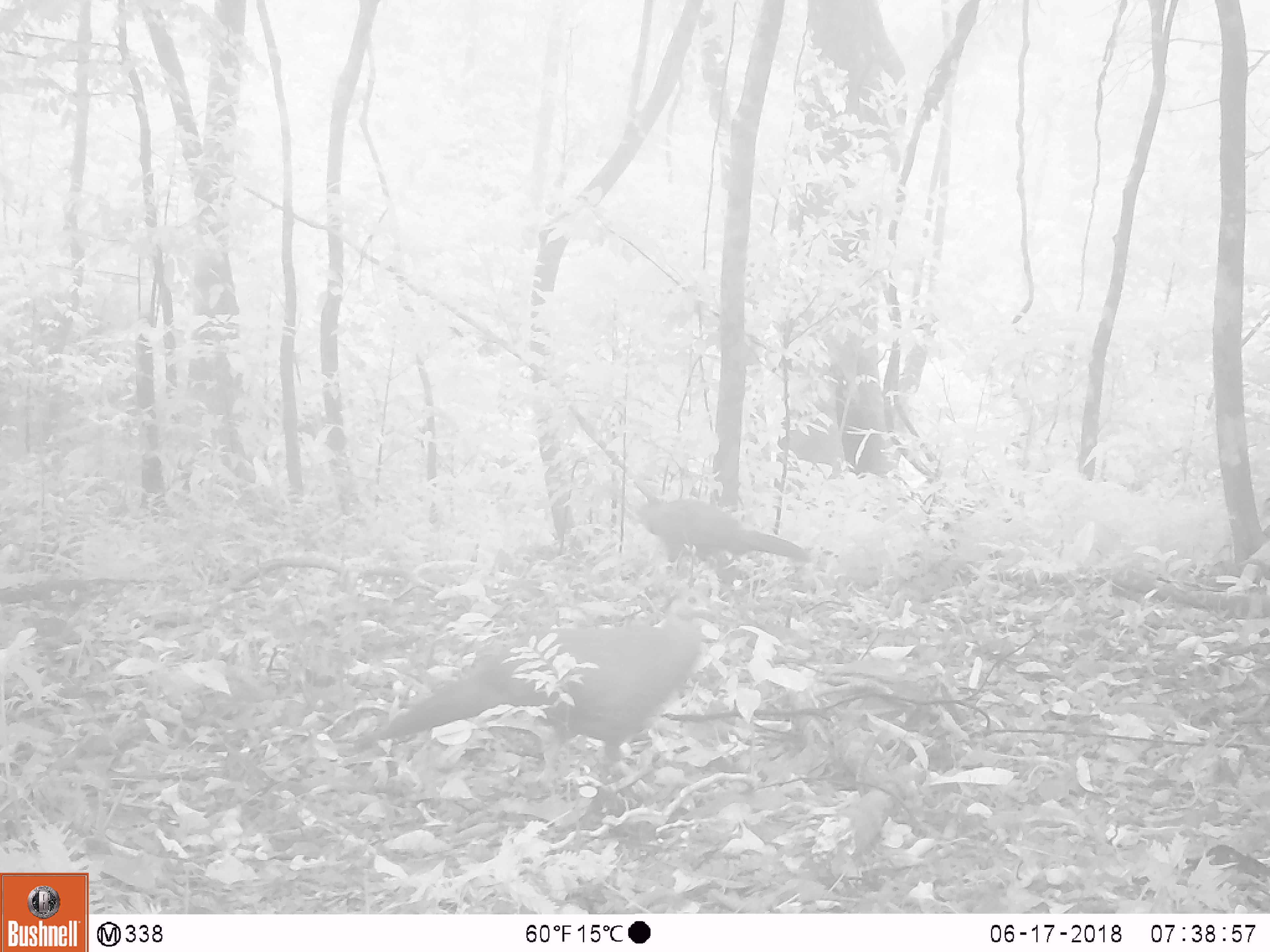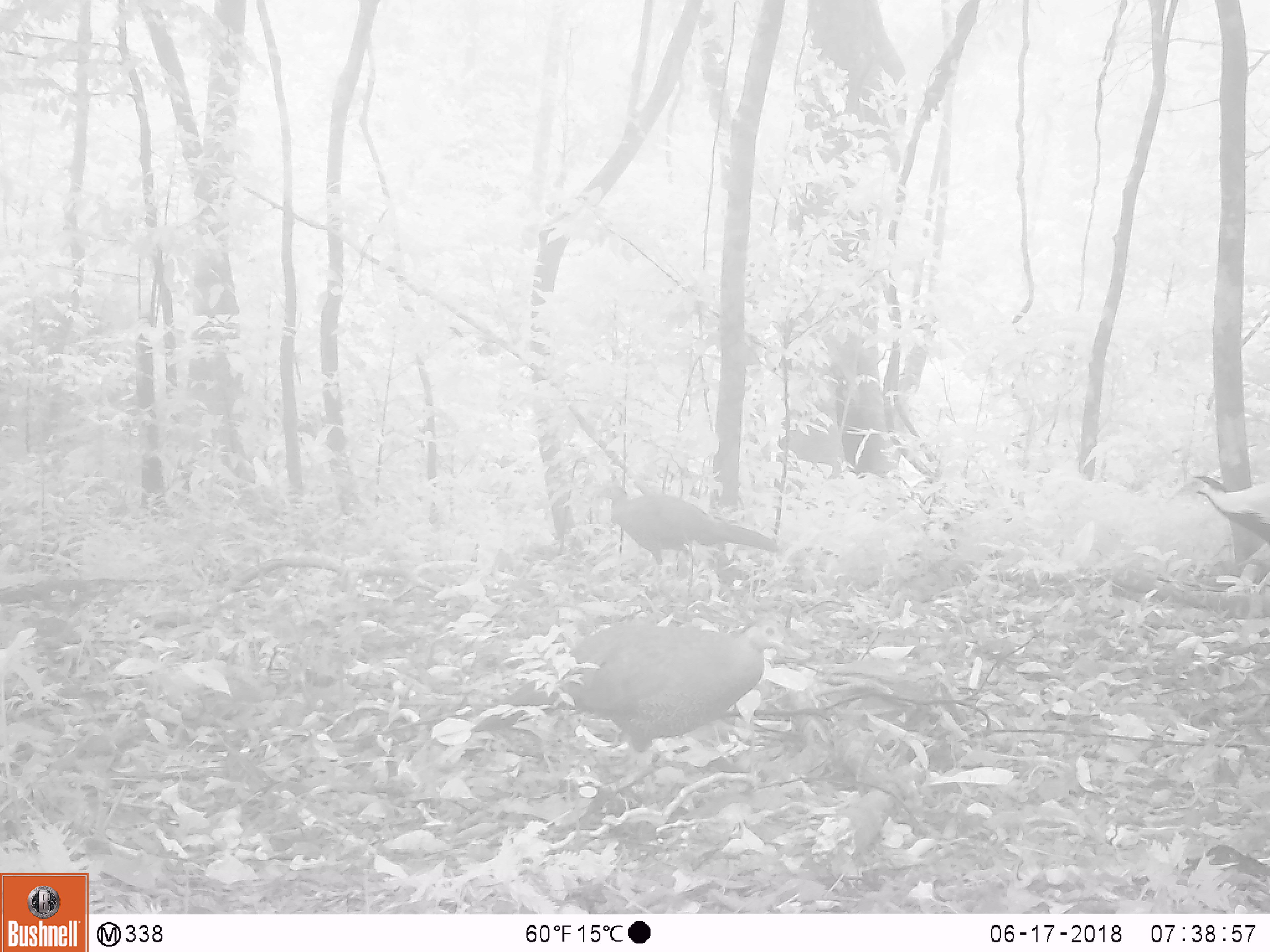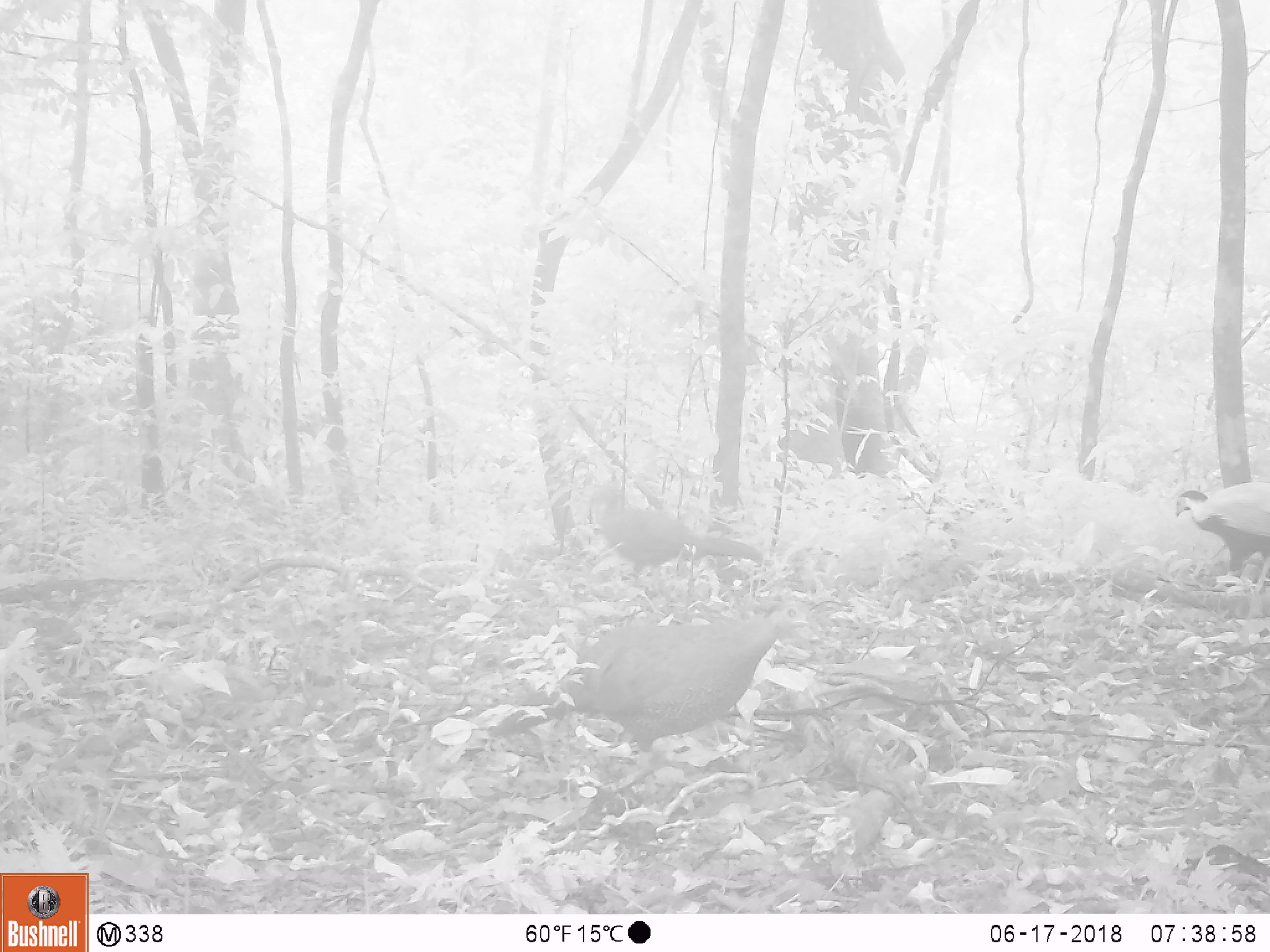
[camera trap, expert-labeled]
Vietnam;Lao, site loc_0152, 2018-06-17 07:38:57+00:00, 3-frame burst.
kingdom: Animalia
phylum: Chordata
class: Aves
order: Galliformes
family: Phasianidae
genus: Lophura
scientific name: Lophura nycthemera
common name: silver pheasant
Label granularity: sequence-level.